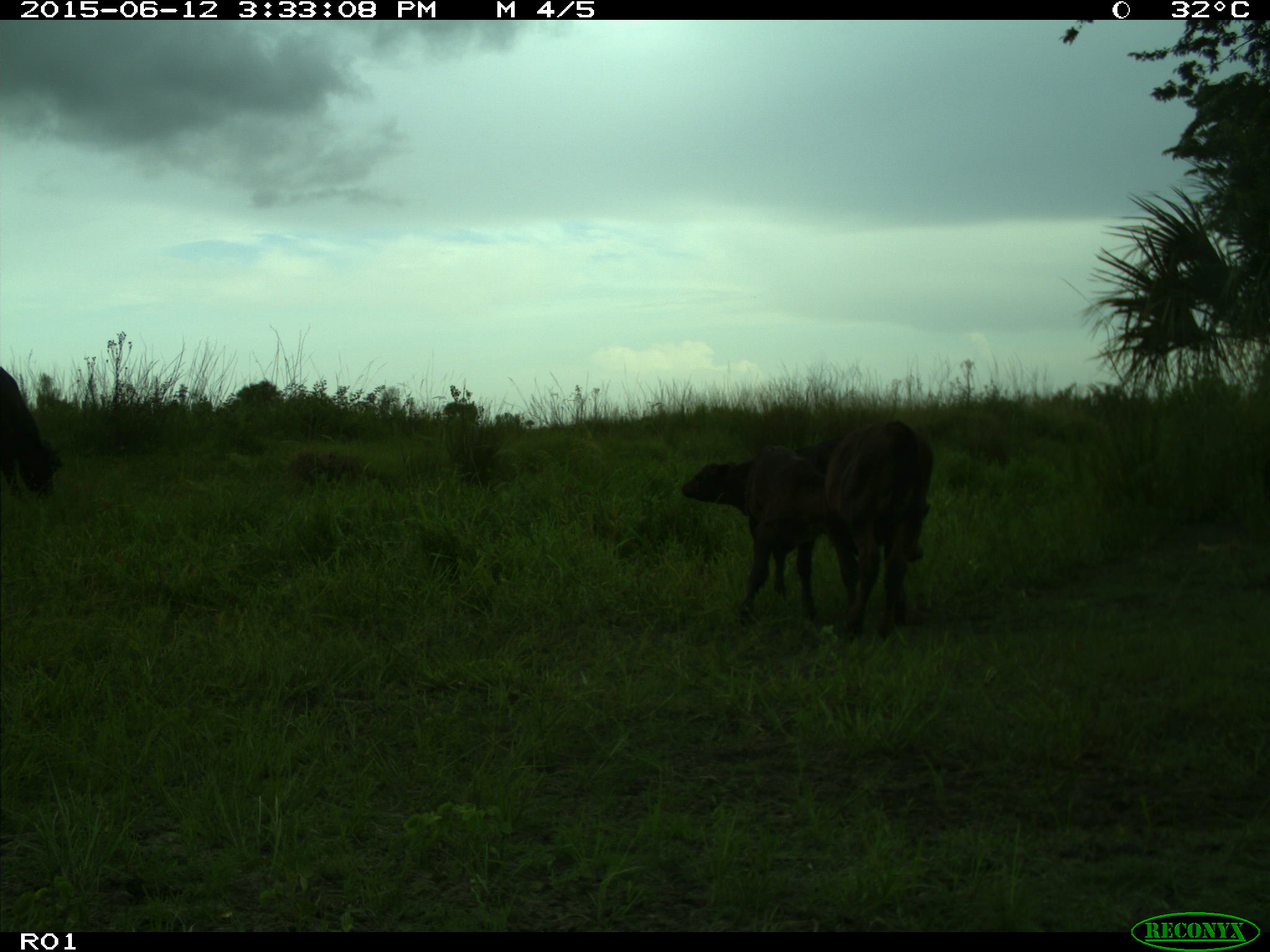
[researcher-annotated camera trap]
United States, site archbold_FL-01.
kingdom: Animalia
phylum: Chordata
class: Mammalia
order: Artiodactyla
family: Bovidae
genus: Bos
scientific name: Bos taurus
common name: domestic cow